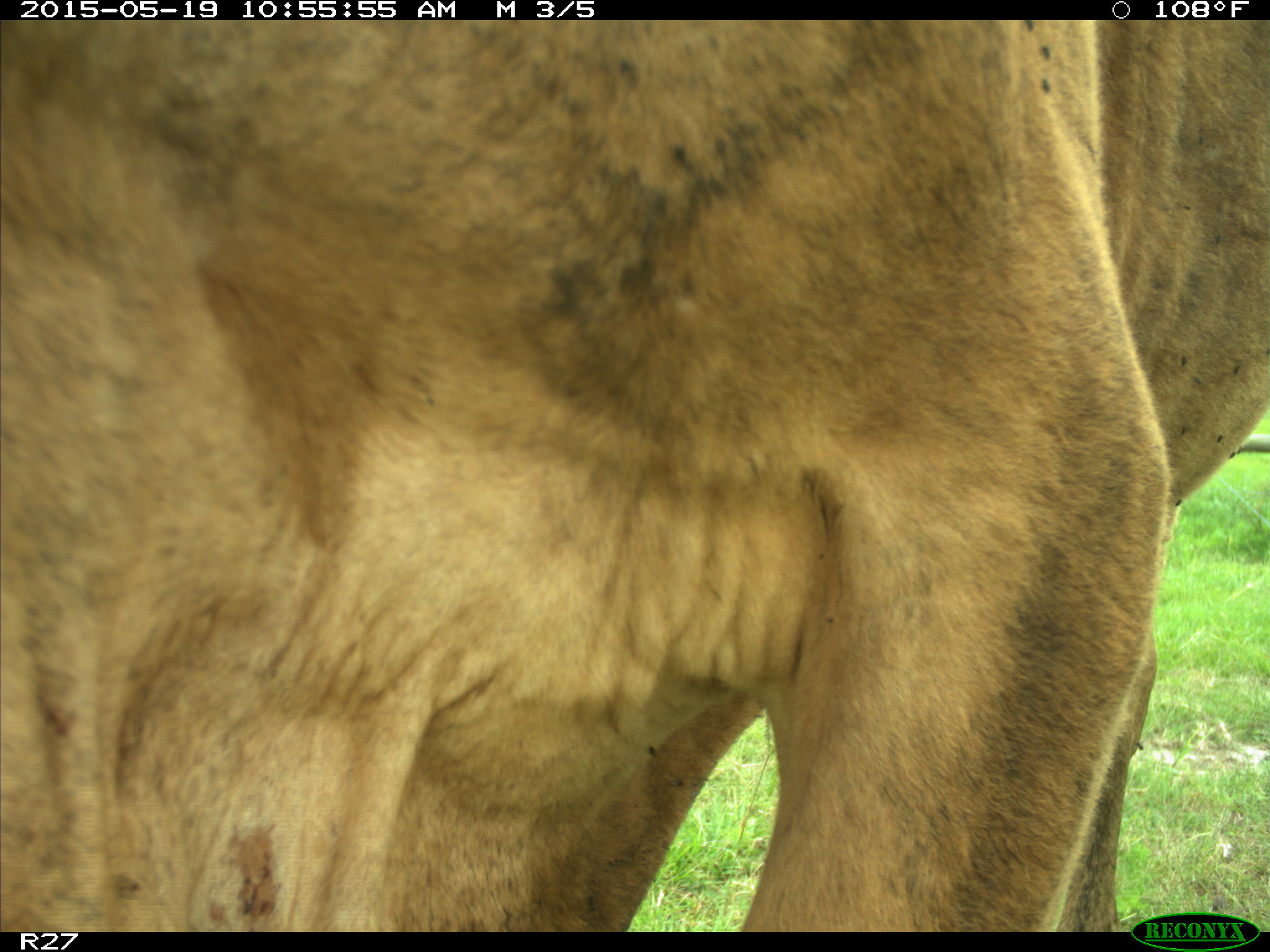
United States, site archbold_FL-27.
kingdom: Animalia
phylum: Chordata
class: Mammalia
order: Artiodactyla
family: Bovidae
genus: Bos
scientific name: Bos taurus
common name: domestic cow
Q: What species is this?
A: Bos taurus (domestic cow).